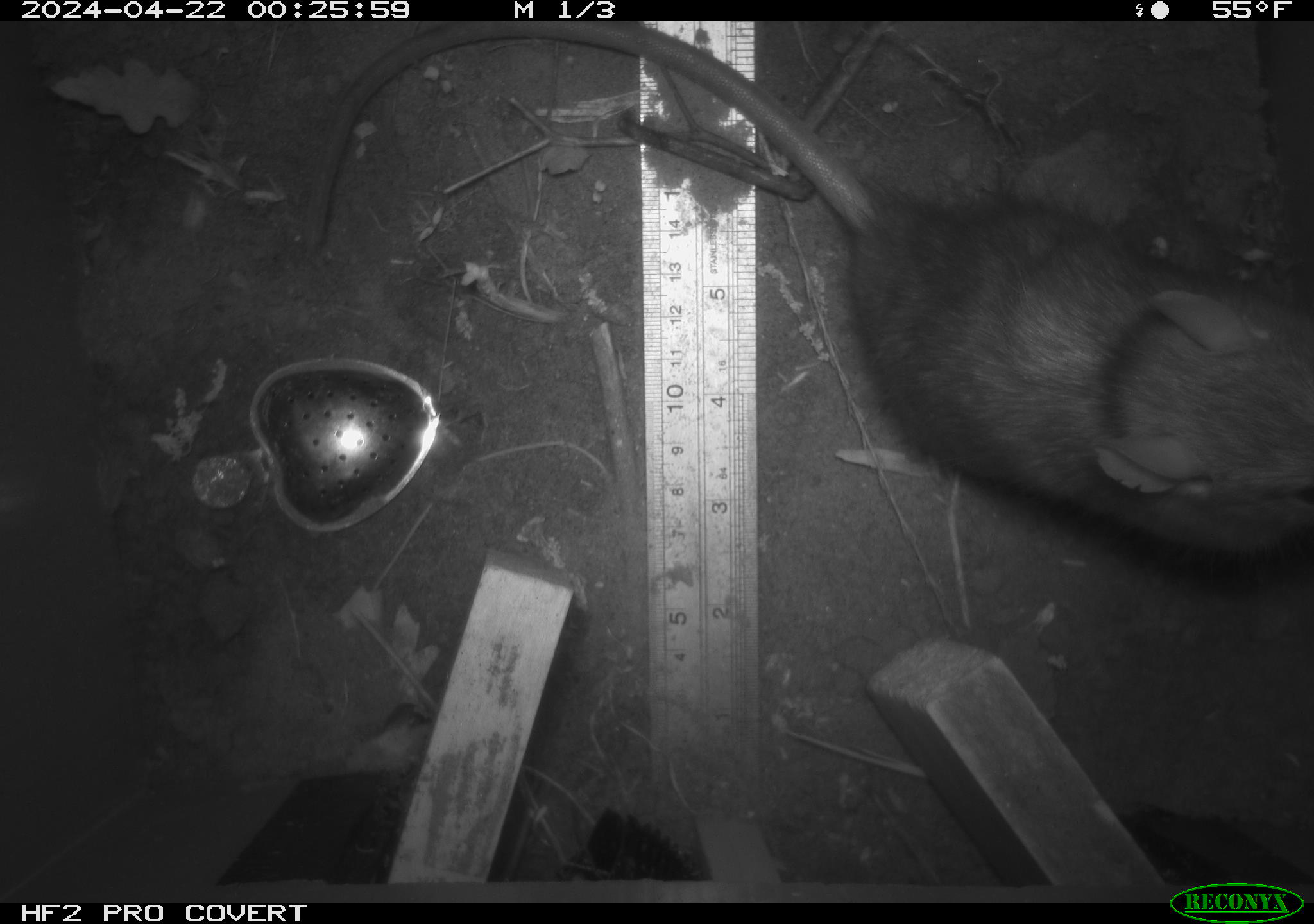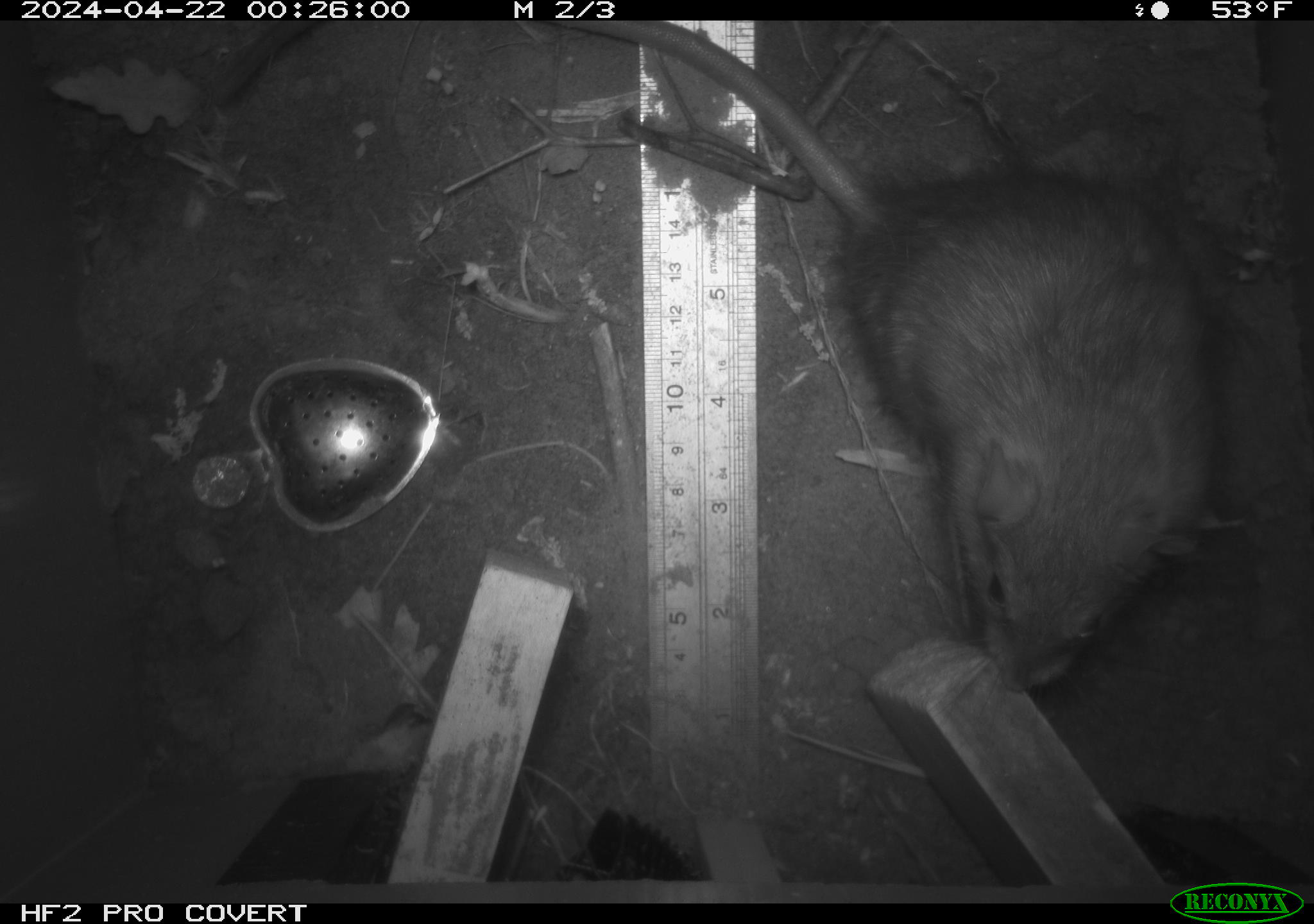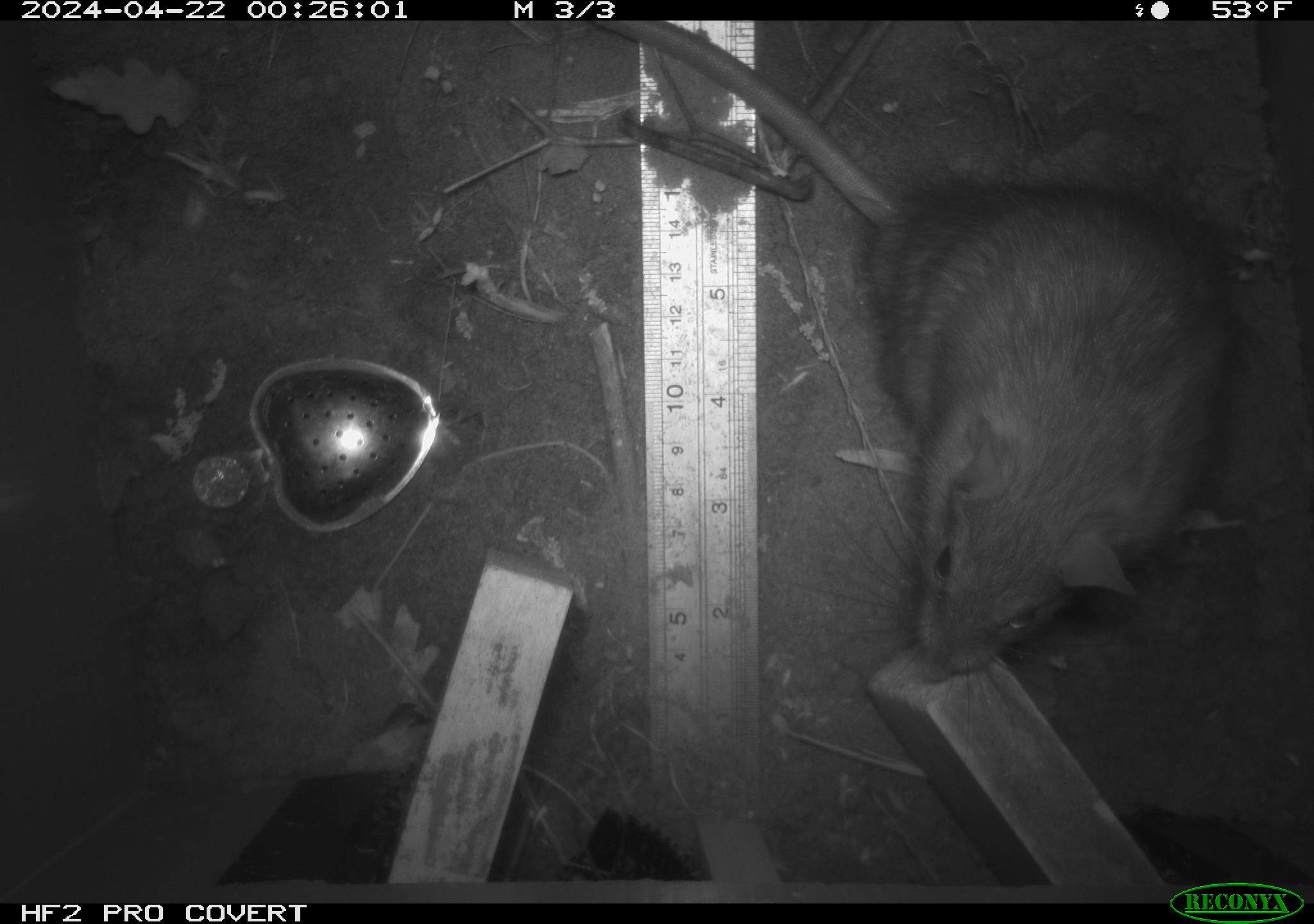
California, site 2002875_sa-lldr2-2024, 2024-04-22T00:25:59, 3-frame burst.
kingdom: Animalia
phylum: Chordata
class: Mammalia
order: Rodentia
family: Muridae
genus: Rattus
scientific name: Rattus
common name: rat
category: rattus species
Rattus species (rat) (Rattus).